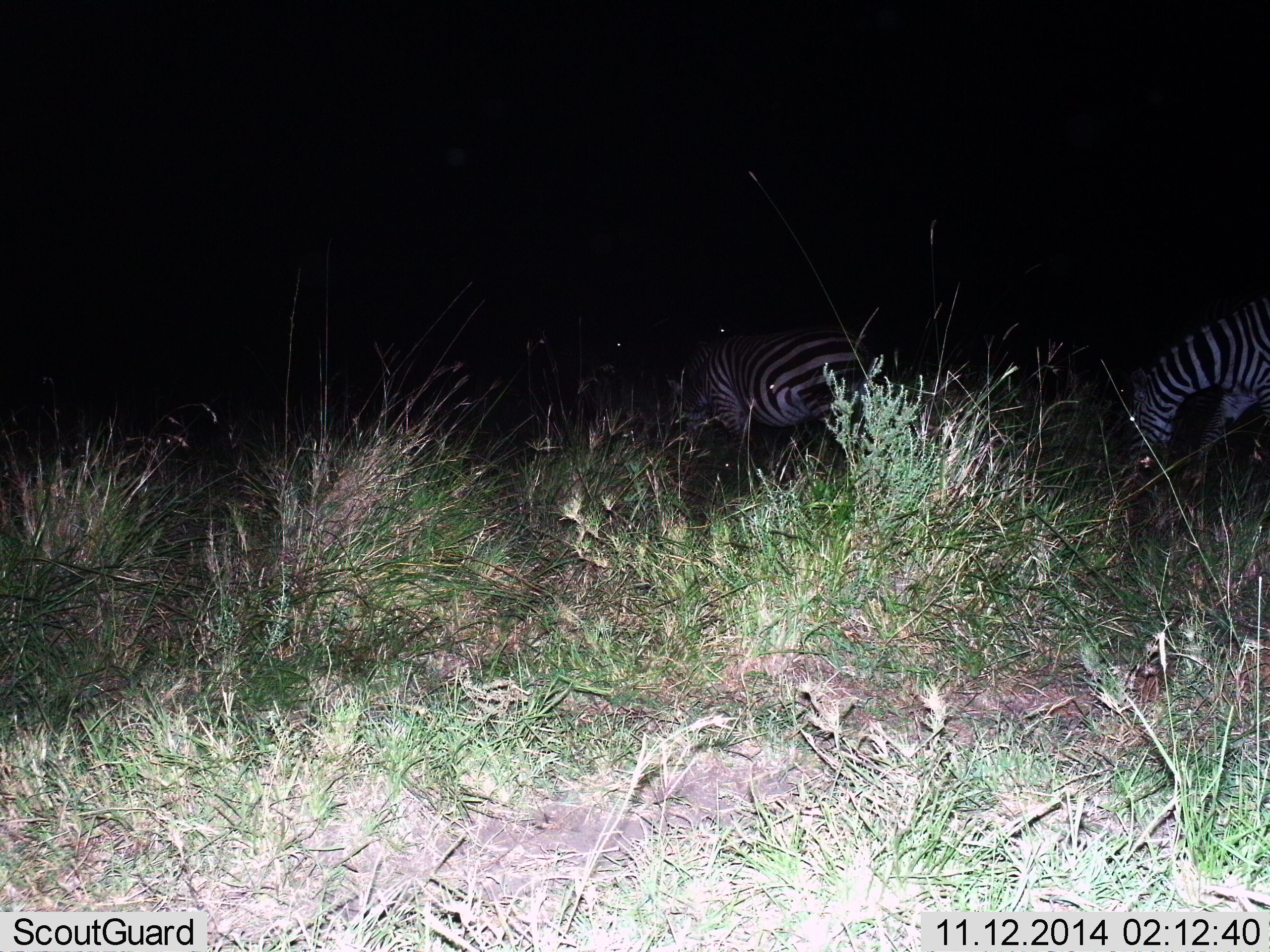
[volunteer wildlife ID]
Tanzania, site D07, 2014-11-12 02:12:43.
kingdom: Animalia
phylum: Chordata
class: Mammalia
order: Perissodactyla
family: Equidae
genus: Equus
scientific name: Equus quagga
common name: plains zebra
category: zebra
Zebra (plains zebra) (Equus quagga), count 2. Behavior (volunteer vote fractions): standing 20%, resting 0%, moving 0%, interacting 0%. Young present (vote fraction): 0%. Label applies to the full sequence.